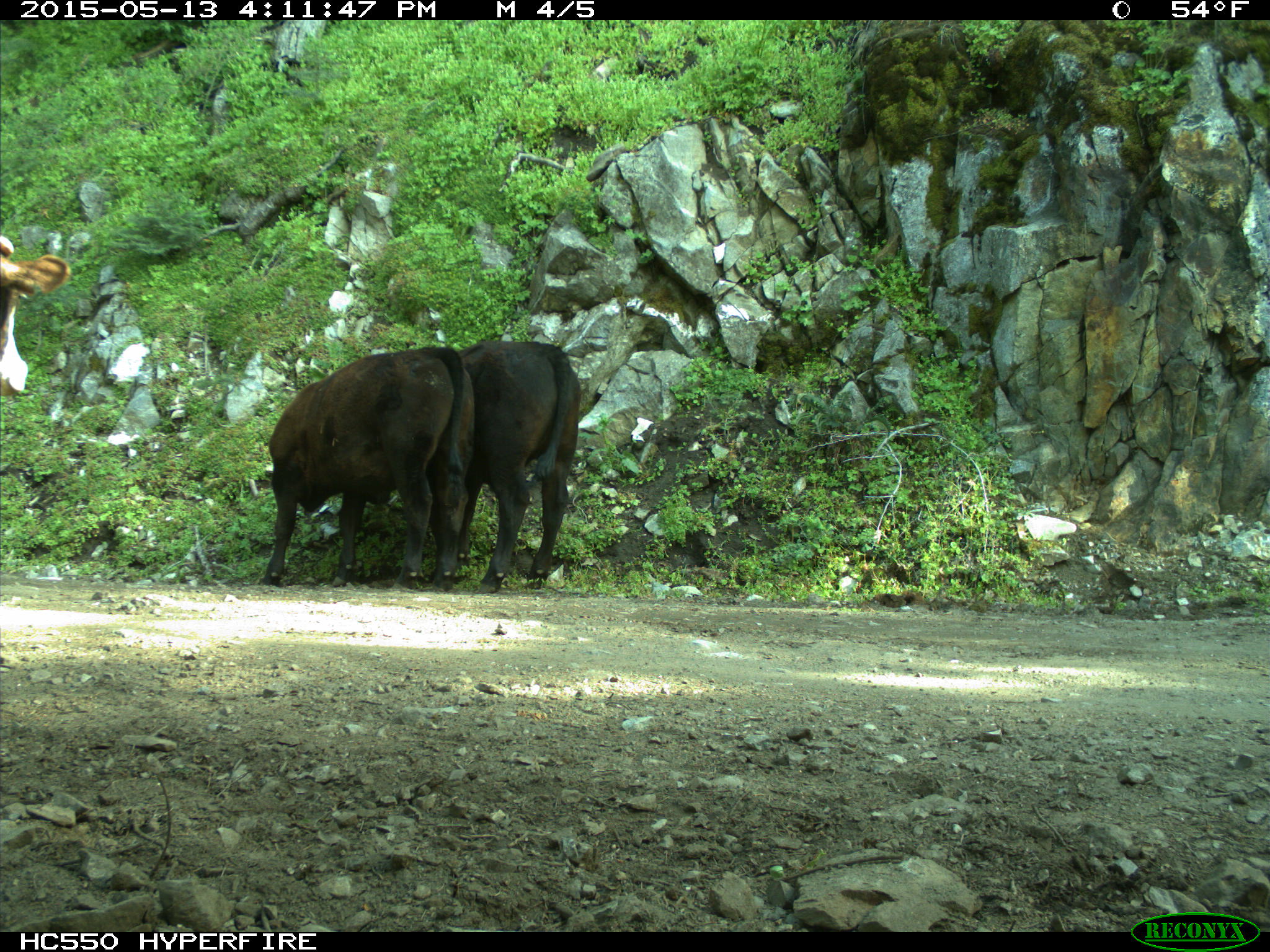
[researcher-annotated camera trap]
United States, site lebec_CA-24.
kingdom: Animalia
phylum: Chordata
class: Mammalia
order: Artiodactyla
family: Bovidae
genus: Bos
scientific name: Bos taurus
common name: domestic cow